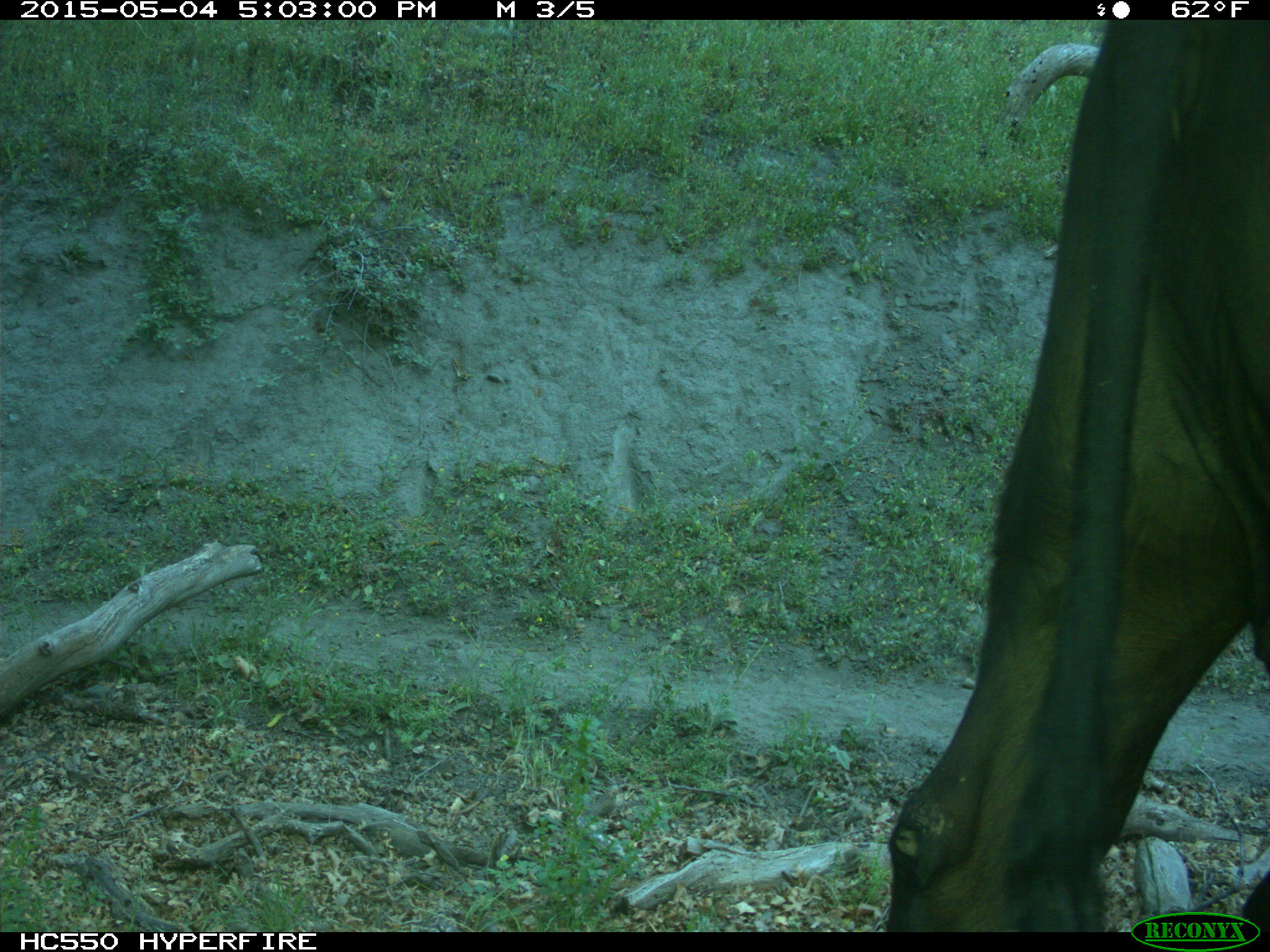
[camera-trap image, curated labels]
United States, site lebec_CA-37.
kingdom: Animalia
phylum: Chordata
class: Mammalia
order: Artiodactyla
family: Bovidae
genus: Bos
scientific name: Bos taurus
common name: domestic cow